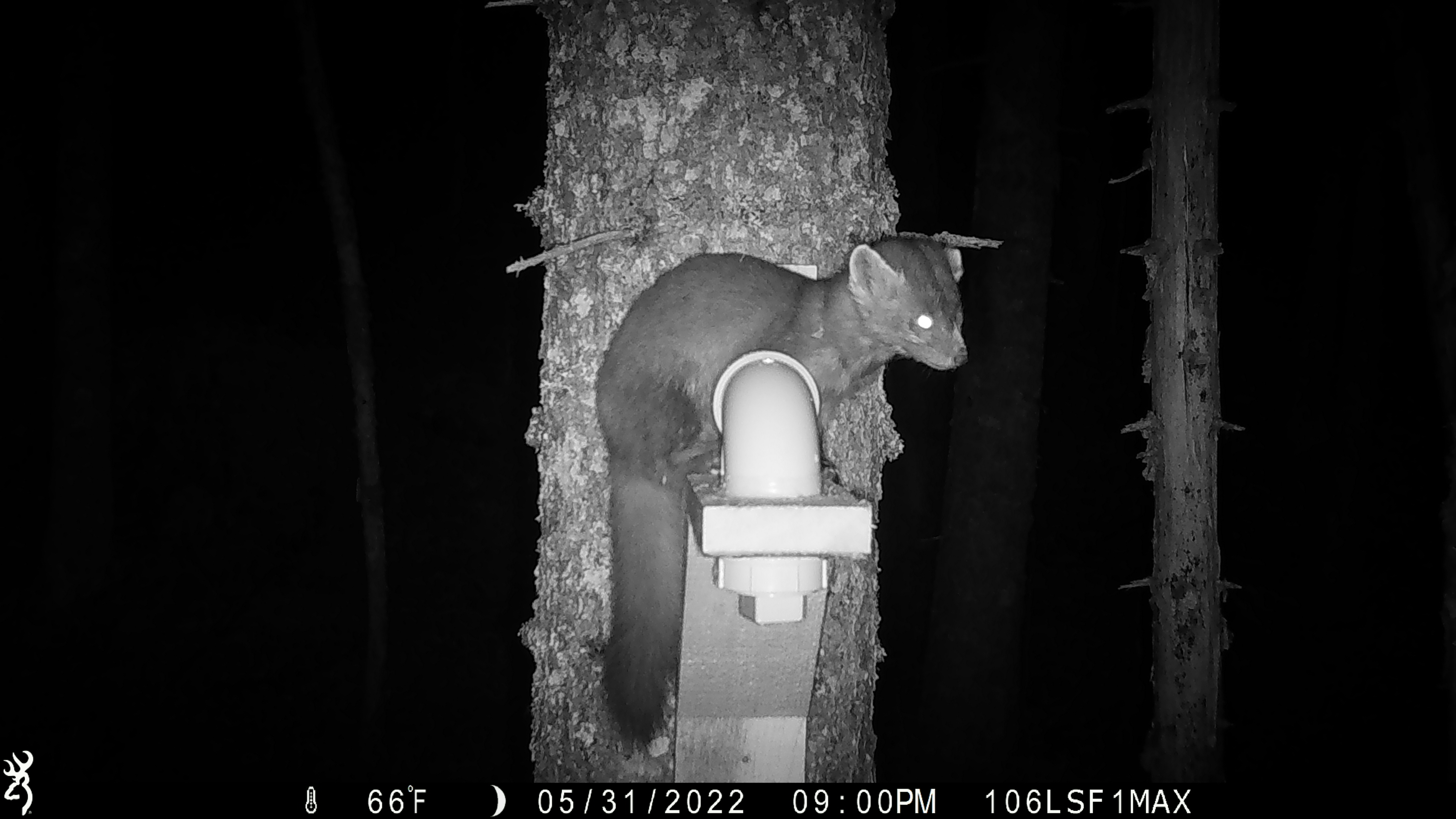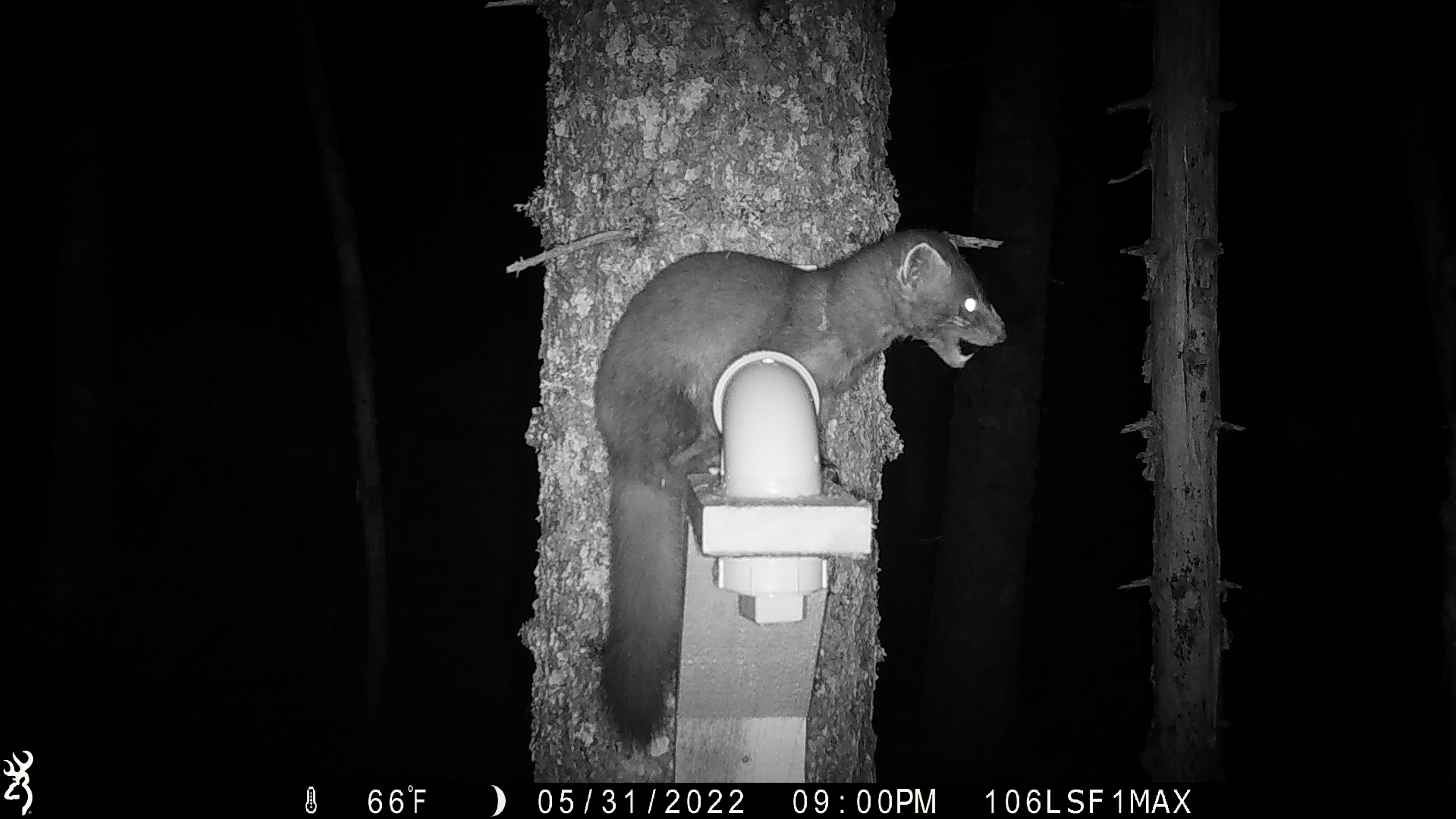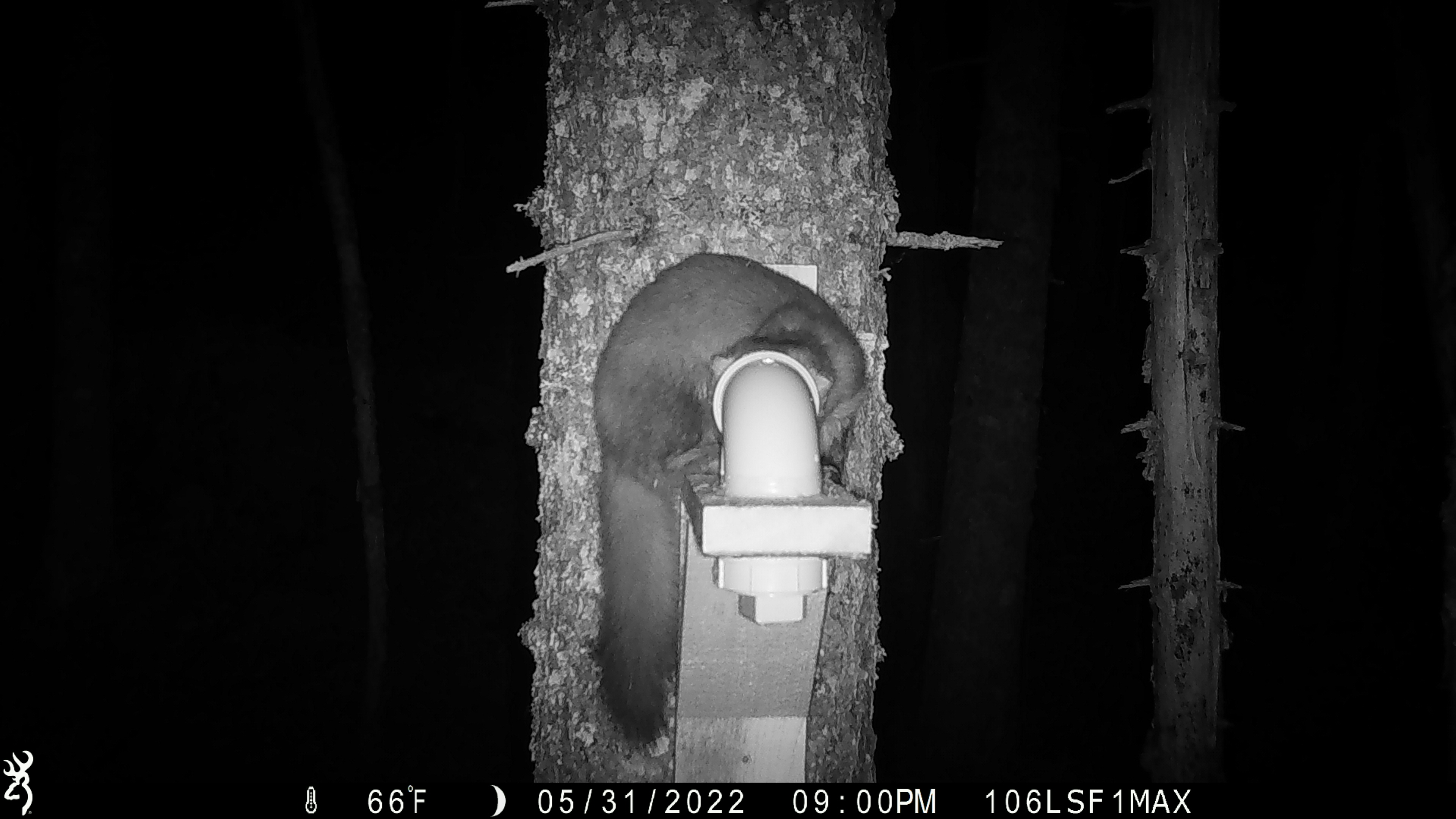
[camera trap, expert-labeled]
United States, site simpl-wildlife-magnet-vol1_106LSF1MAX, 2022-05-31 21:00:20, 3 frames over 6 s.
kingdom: Animalia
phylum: Chordata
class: Mammalia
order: Carnivora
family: Mustelidae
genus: Martes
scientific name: Martes americana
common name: american marten